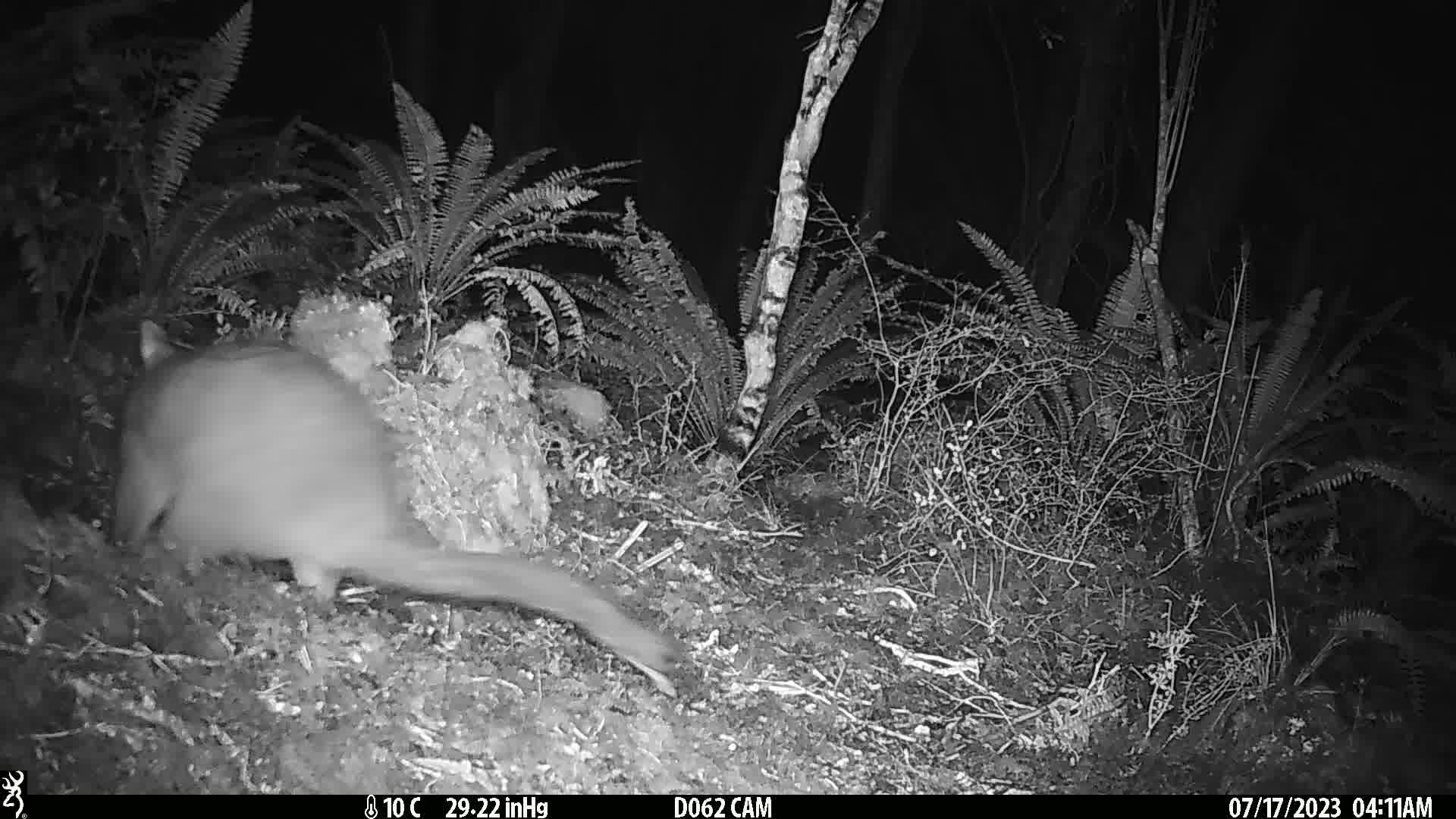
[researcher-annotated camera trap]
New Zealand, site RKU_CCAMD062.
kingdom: Animalia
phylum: Chordata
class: Mammalia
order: Diprotodontia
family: Phalangeridae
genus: Trichosurus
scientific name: Trichosurus vulpecula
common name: common brushtail possum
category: possum